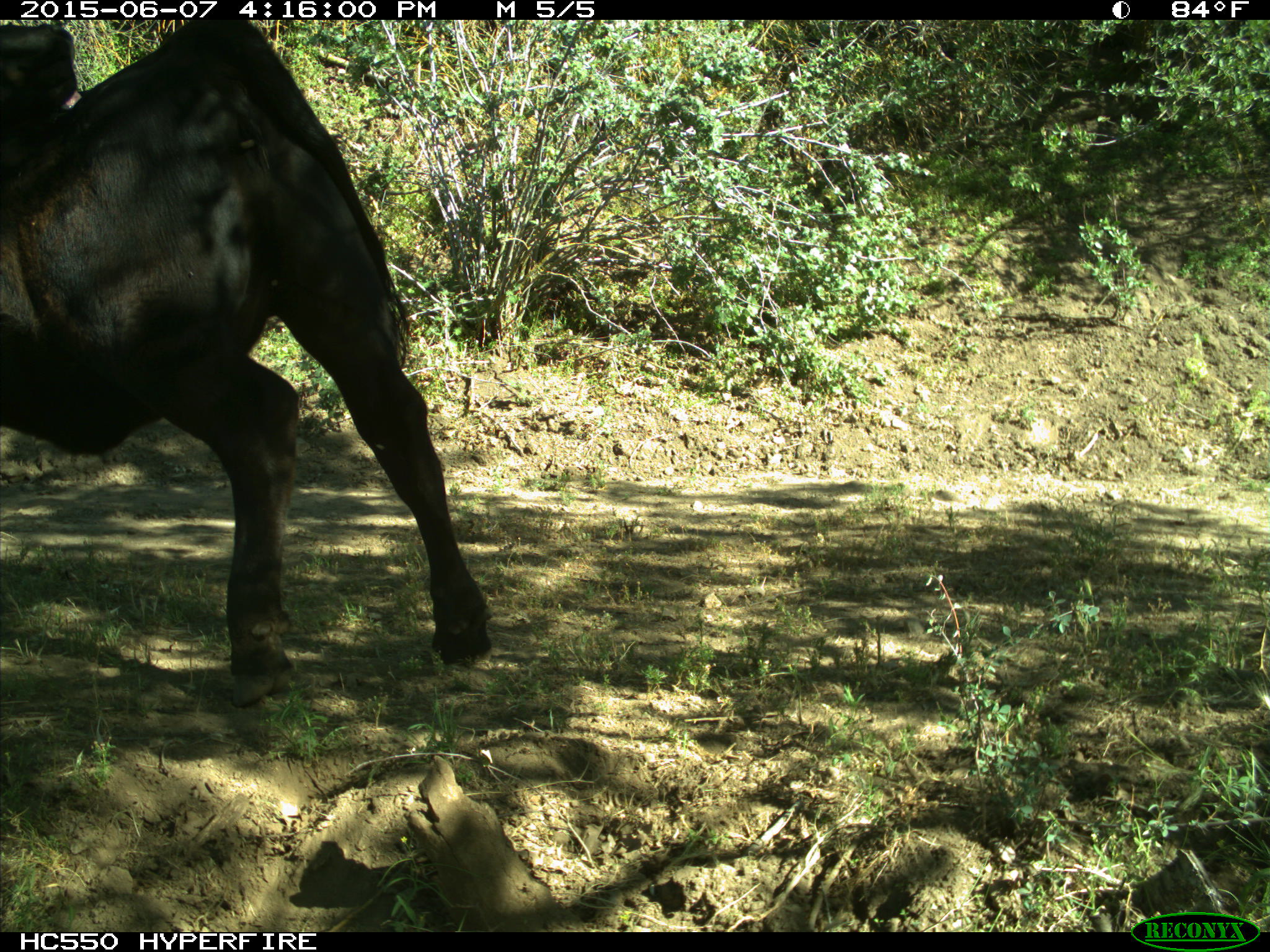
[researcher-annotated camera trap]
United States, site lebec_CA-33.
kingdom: Animalia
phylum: Chordata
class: Mammalia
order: Artiodactyla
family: Bovidae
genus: Bos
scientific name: Bos taurus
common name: domestic cow